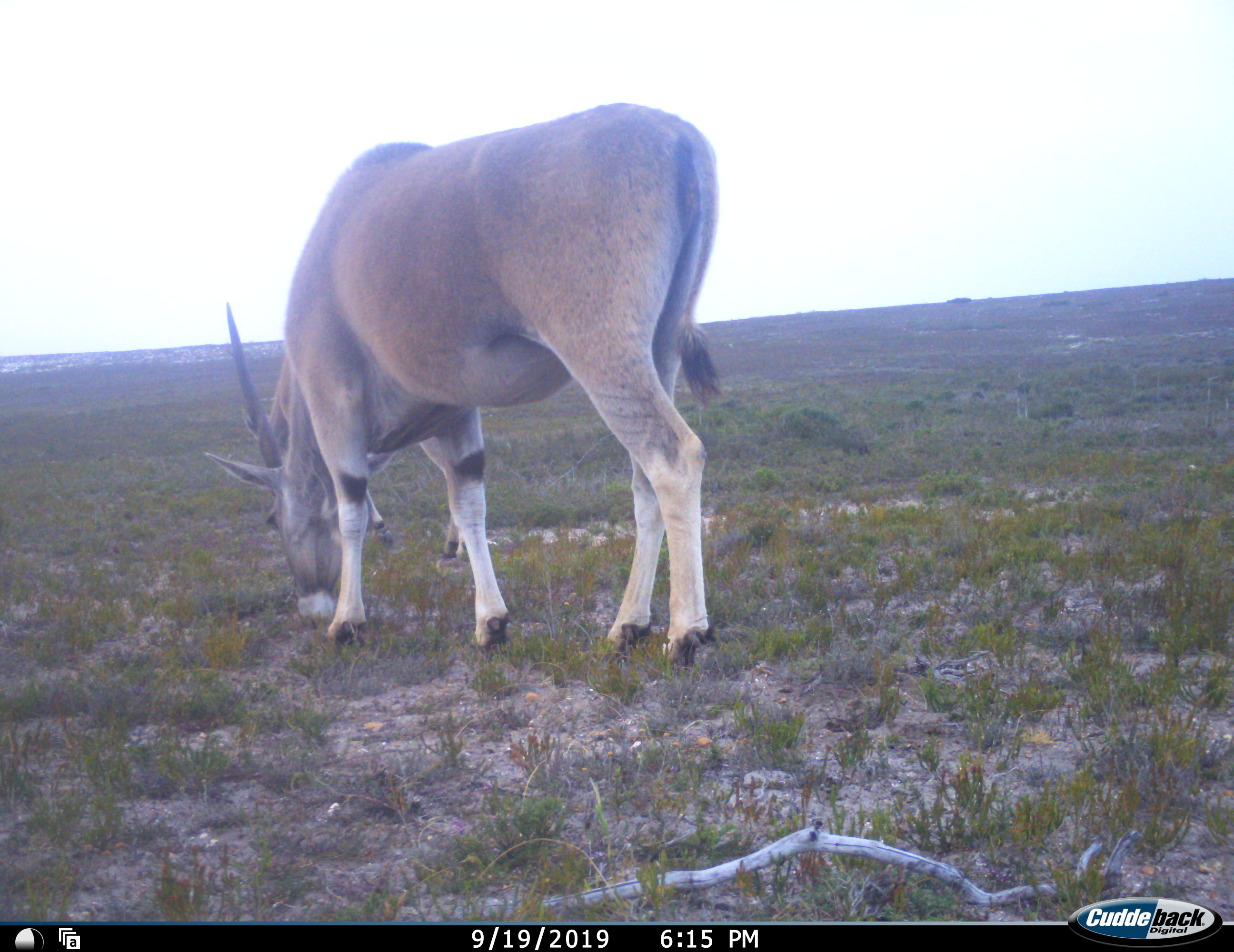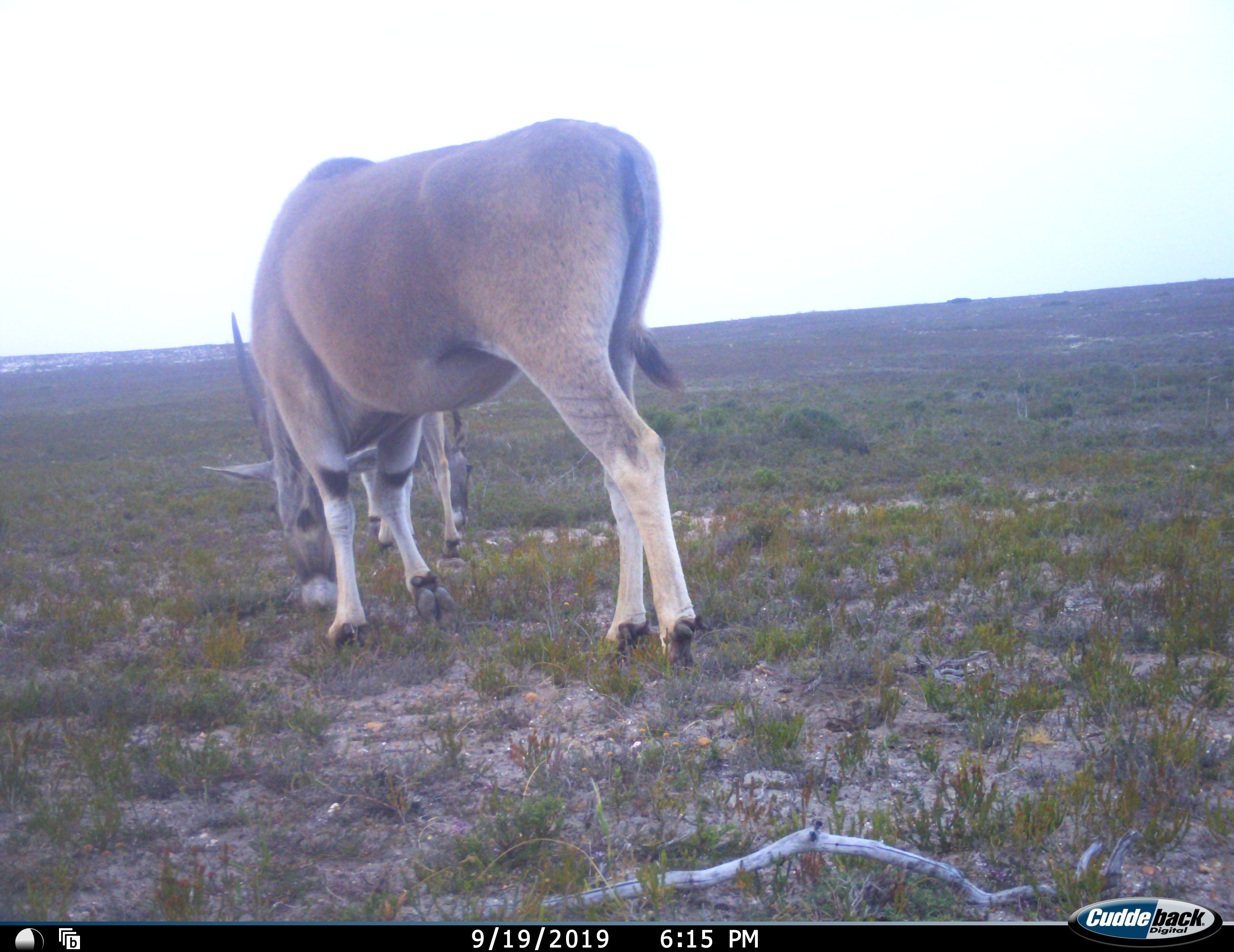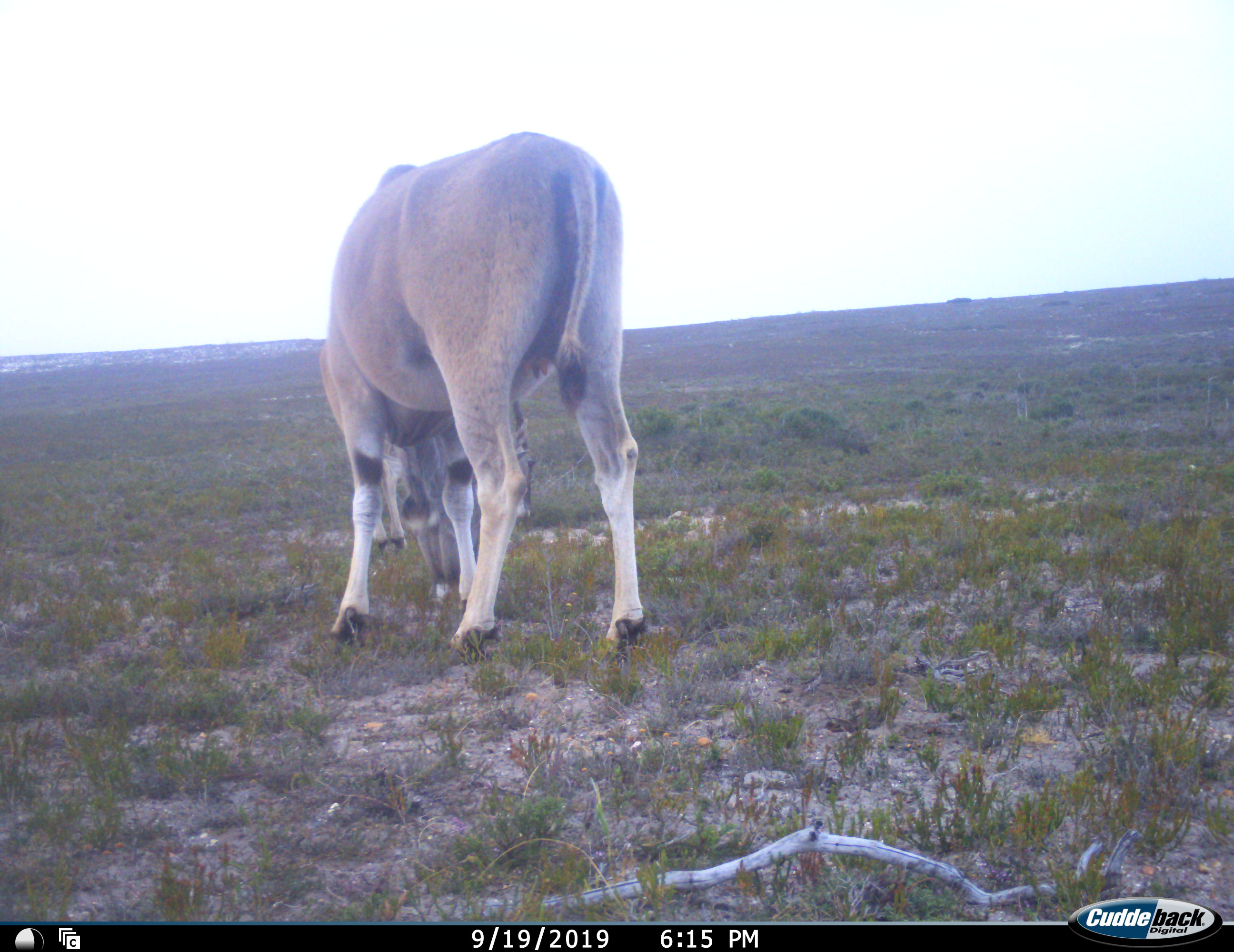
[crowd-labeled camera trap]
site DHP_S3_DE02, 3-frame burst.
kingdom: Animalia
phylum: Chordata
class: Mammalia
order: Artiodactyla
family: Bovidae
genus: Tragelaphus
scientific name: Tragelaphus oryx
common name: eland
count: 1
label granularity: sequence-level